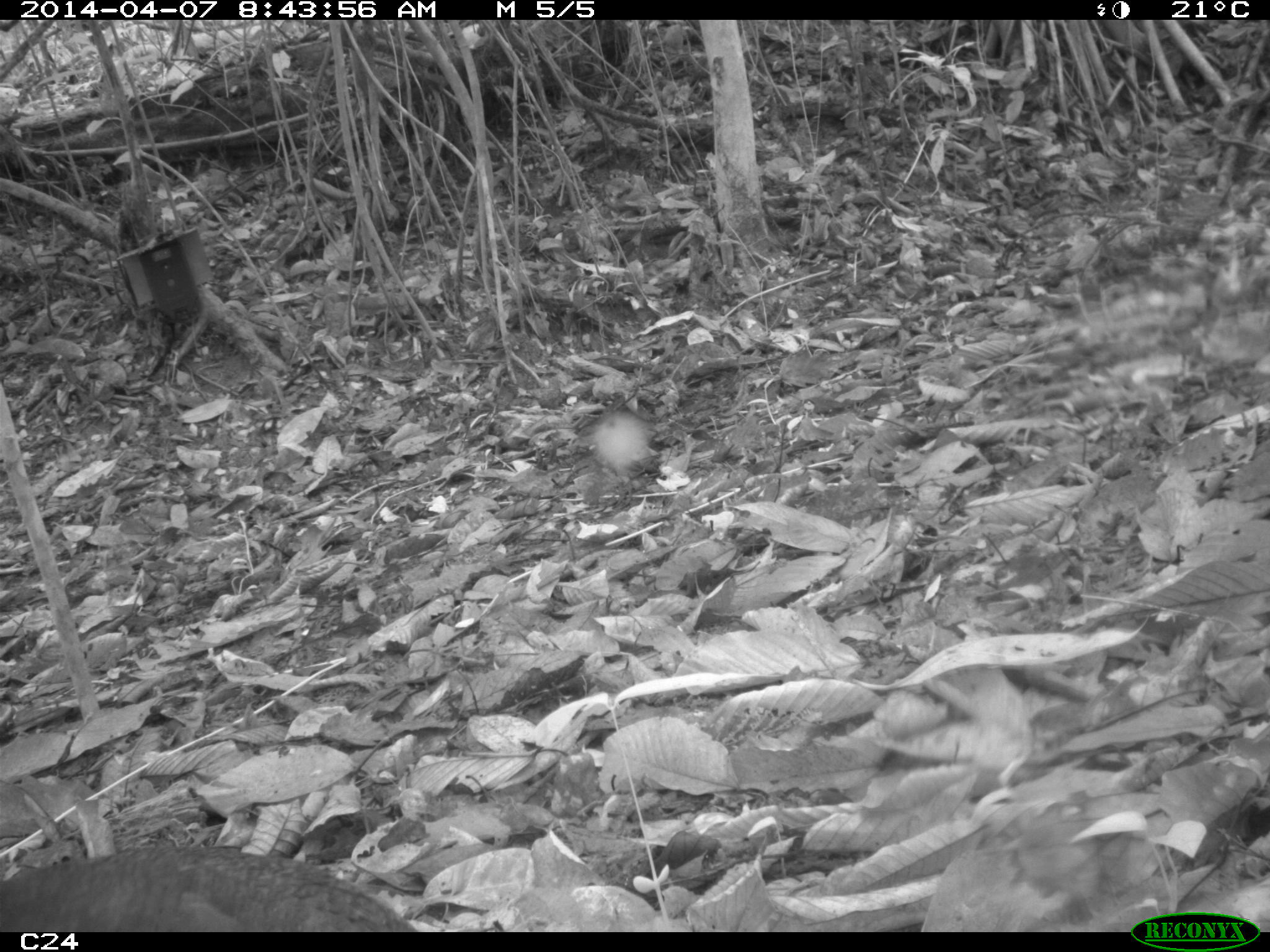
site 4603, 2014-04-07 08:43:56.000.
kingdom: Animalia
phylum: Chordata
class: Aves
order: Tinamiformes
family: Tinamidae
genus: Tinamus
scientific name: Tinamus major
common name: great tinamou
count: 1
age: adult